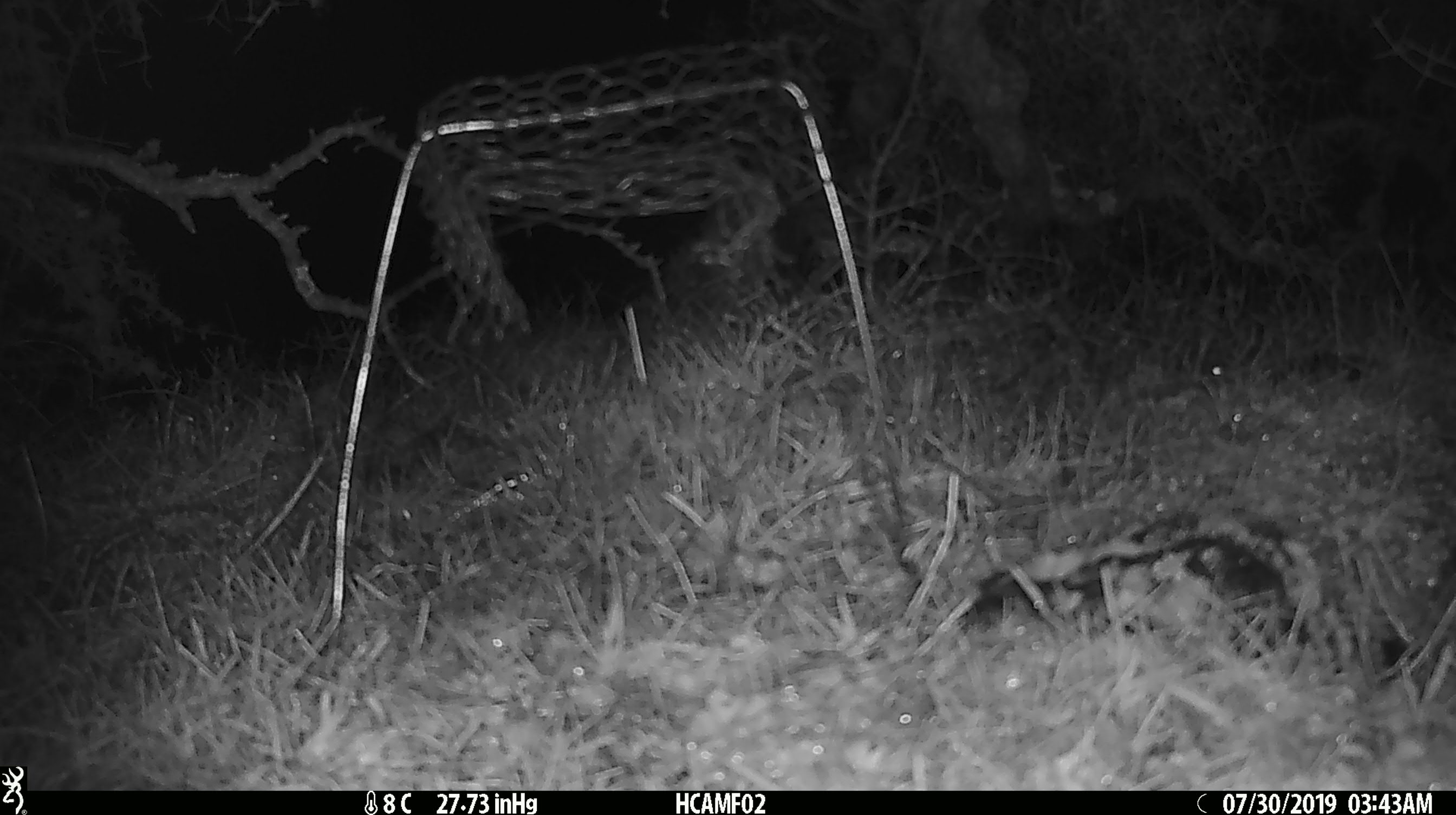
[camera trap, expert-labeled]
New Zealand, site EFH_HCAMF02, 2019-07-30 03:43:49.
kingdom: Animalia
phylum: Chordata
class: Mammalia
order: Rodentia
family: Muridae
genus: Mus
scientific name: Mus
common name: mouse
Mouse (Mus).